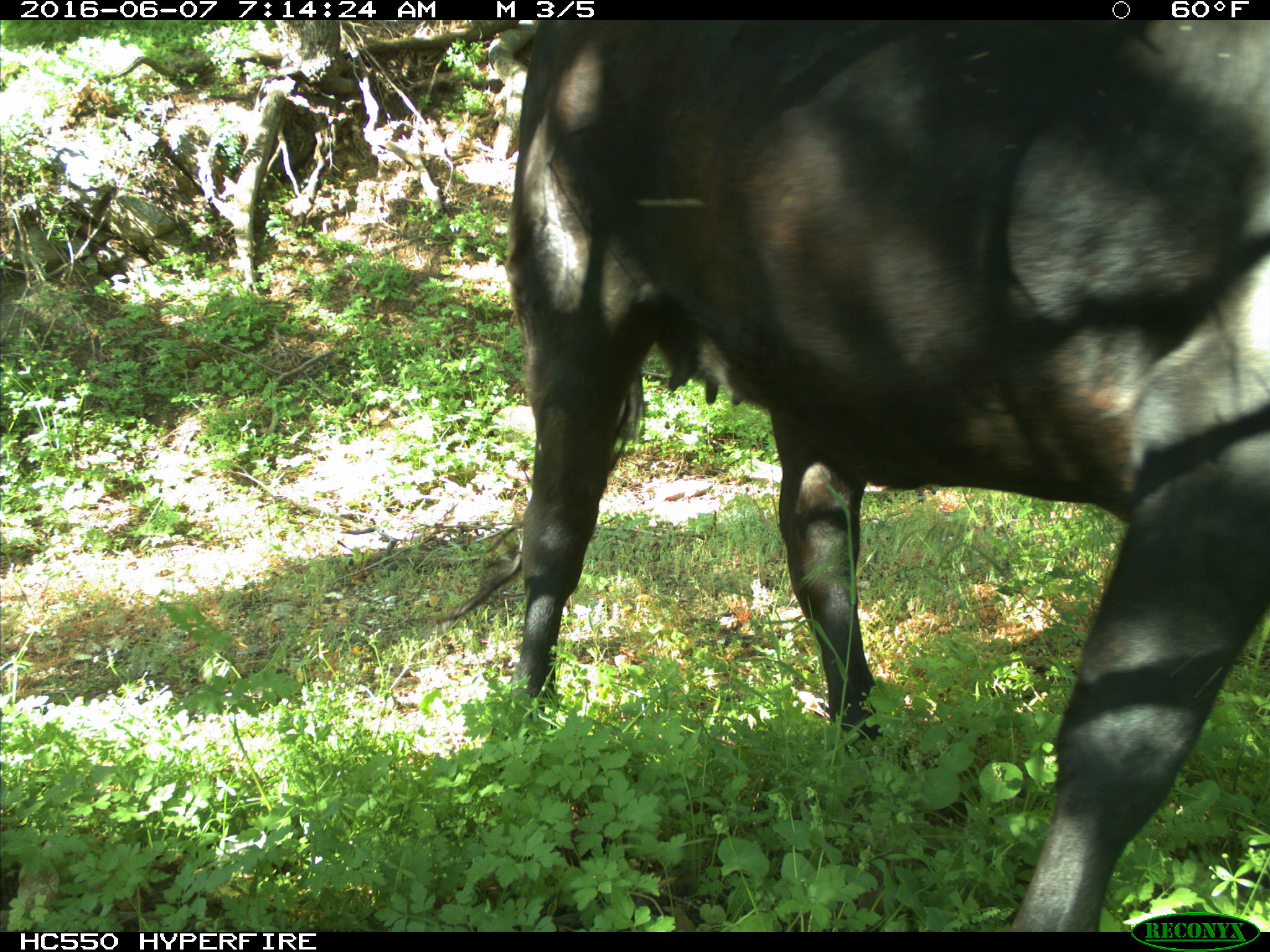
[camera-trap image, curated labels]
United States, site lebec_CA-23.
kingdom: Animalia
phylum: Chordata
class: Mammalia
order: Artiodactyla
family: Bovidae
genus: Bos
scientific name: Bos taurus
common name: domestic cow